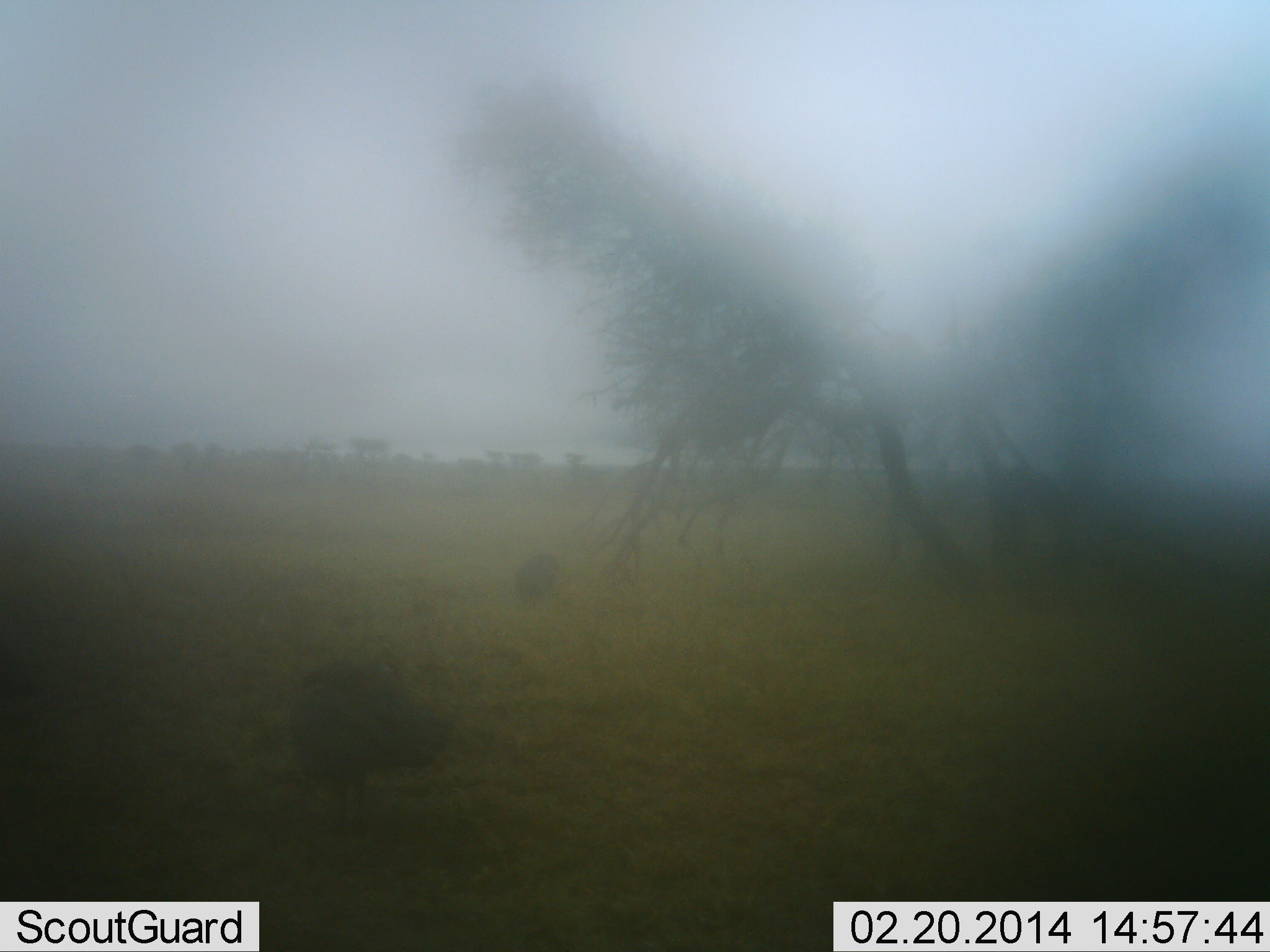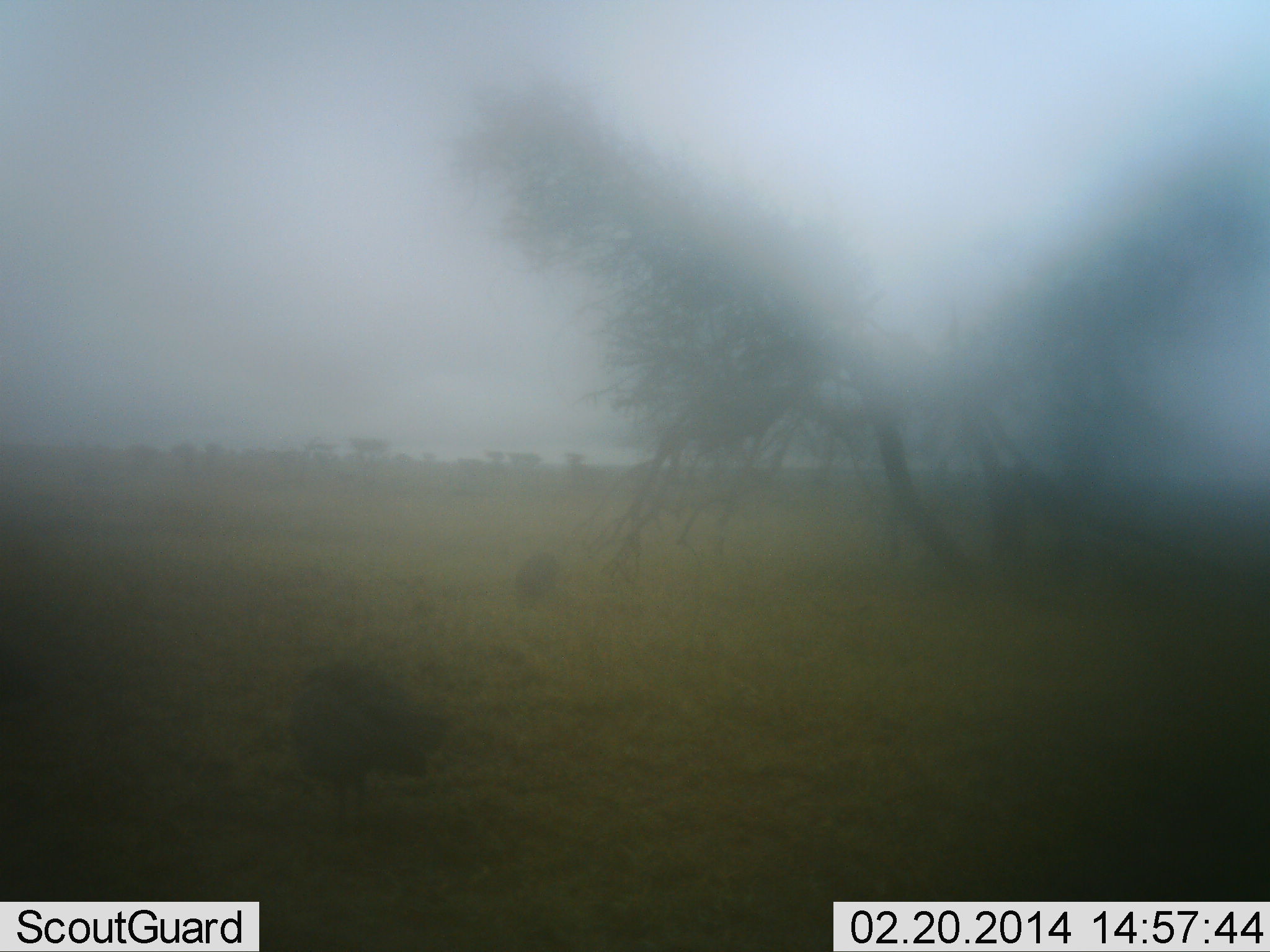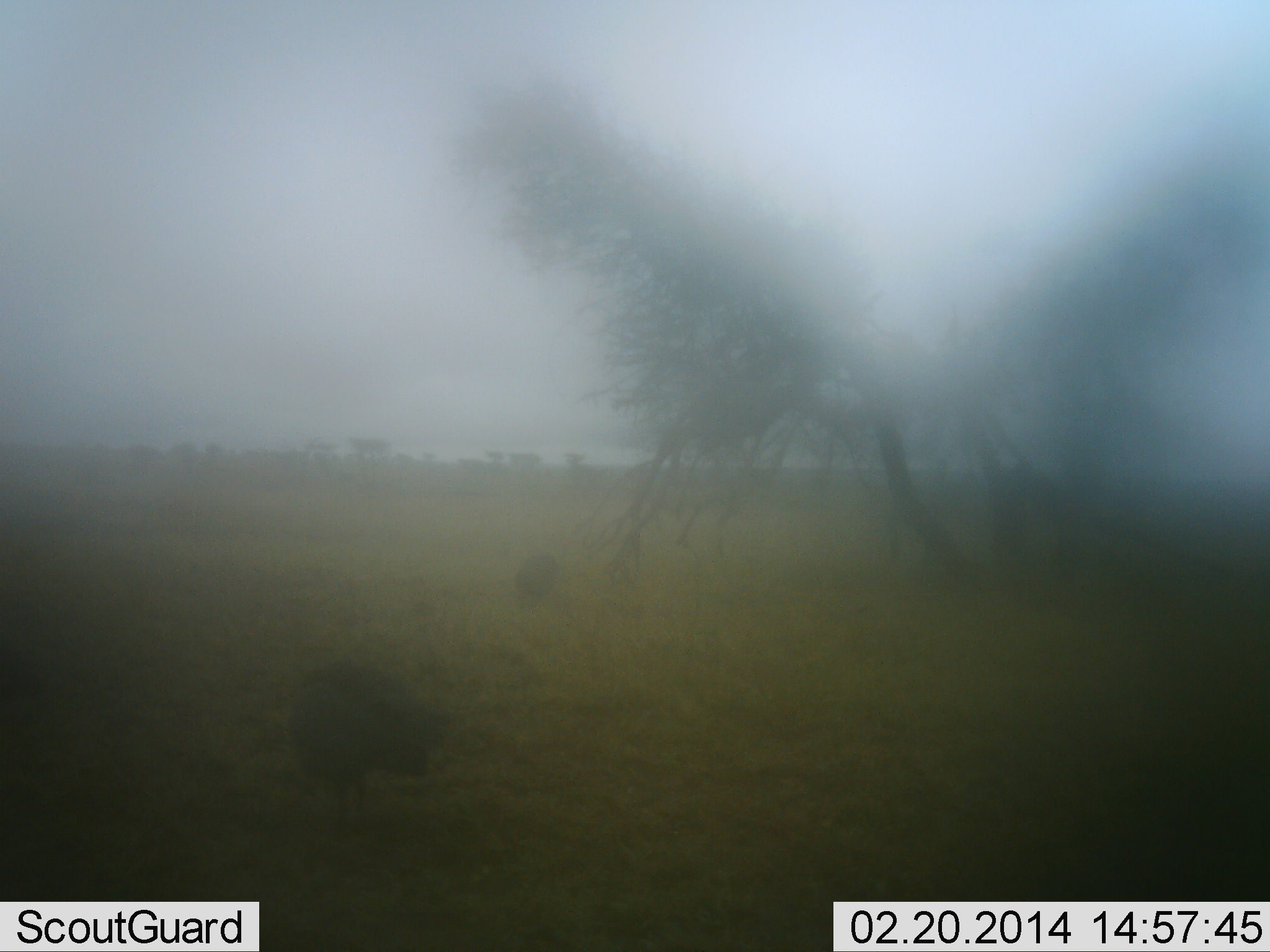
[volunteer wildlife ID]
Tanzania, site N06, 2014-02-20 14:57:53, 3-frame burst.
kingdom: Animalia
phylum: Chordata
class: Aves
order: Galliformes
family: Numididae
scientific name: Numididae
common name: guinea fowl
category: guineafowl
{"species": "guineafowl (guinea fowl) (Numididae)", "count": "2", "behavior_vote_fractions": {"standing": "88%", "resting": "0%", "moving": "12%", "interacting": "0%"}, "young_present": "0%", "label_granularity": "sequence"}